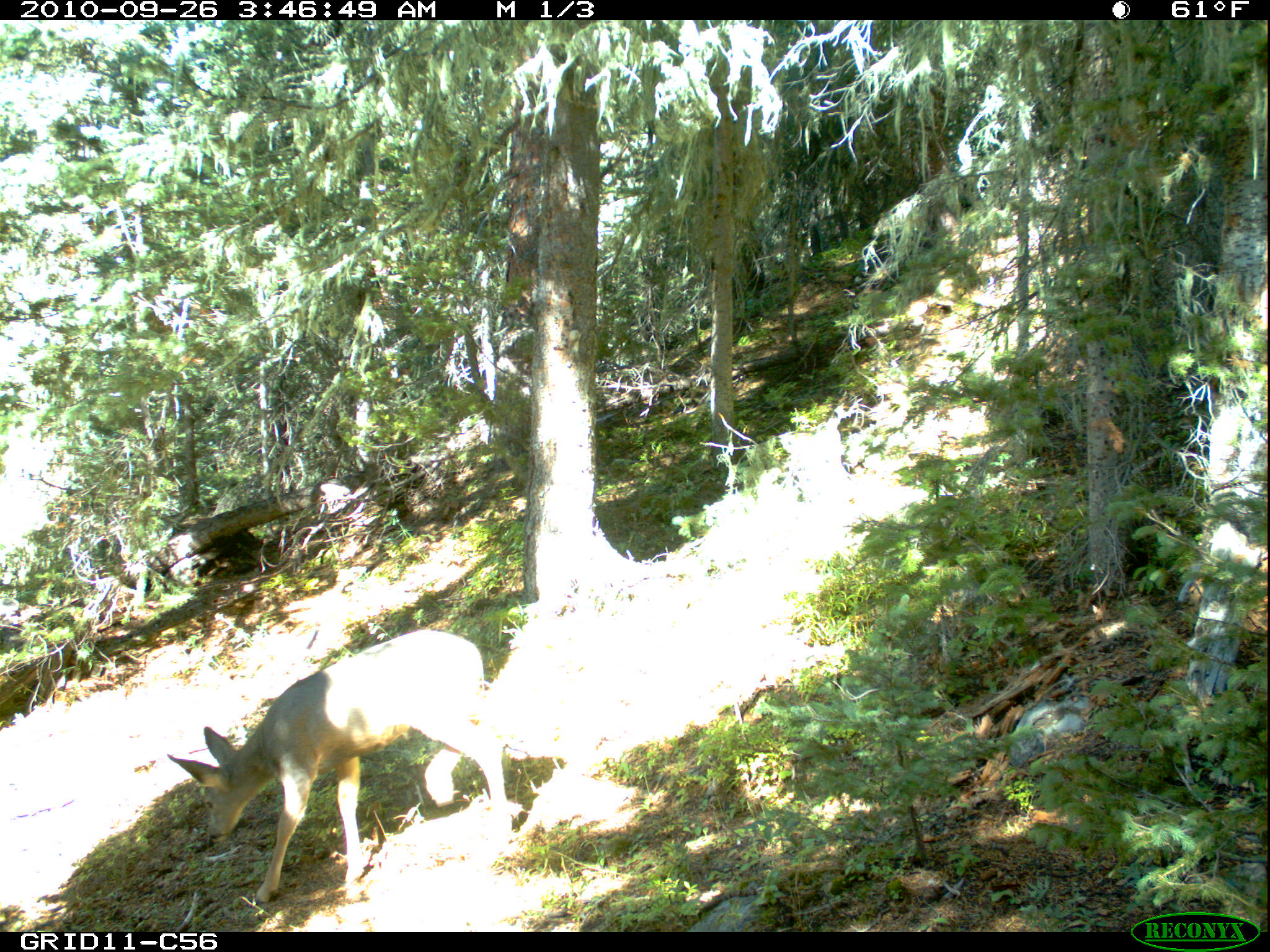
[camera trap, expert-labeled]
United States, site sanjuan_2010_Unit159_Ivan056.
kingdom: Animalia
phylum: Chordata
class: Mammalia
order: Artiodactyla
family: Cervidae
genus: Odocoileus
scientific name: Odocoileus hemionus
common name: mule deer